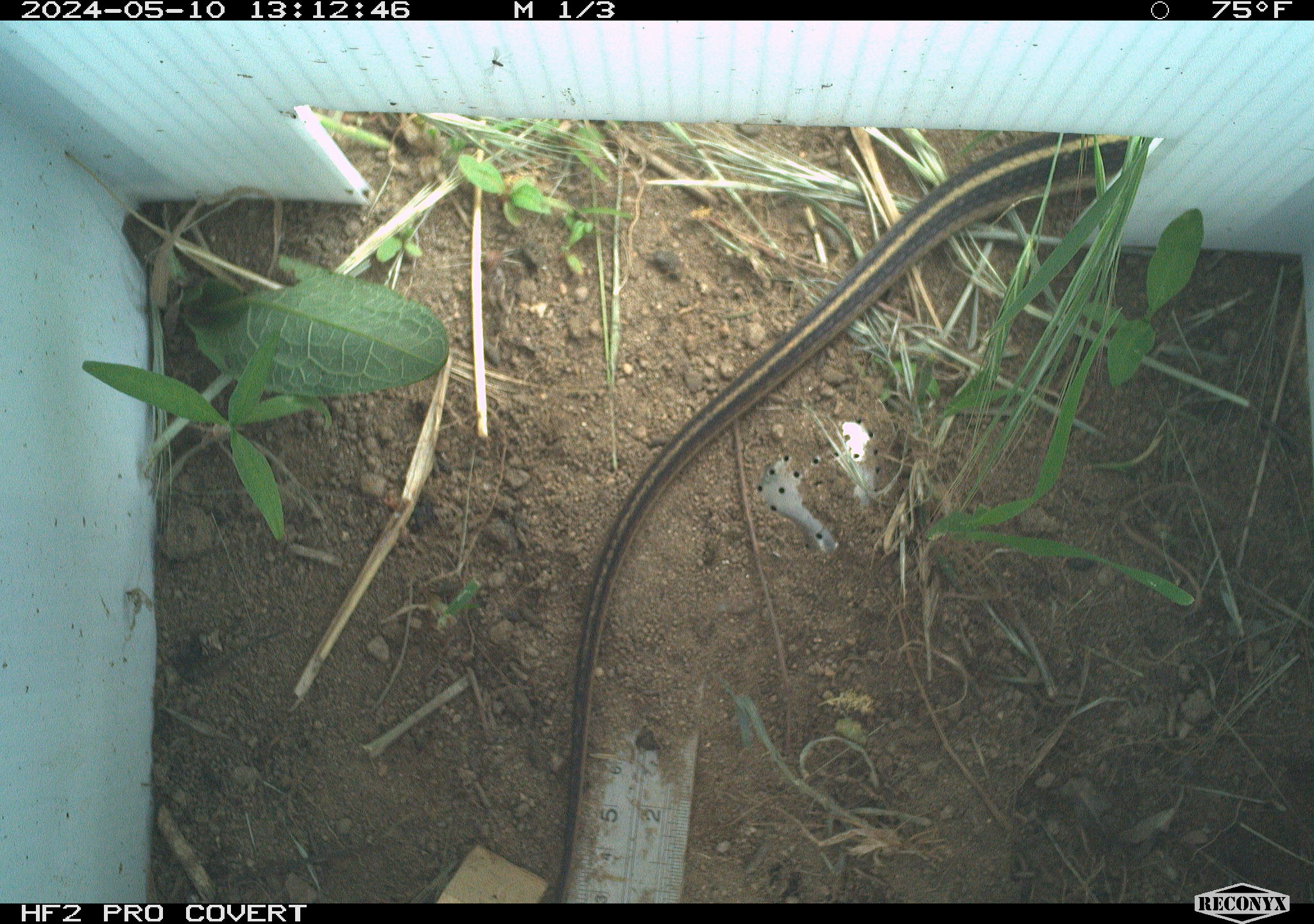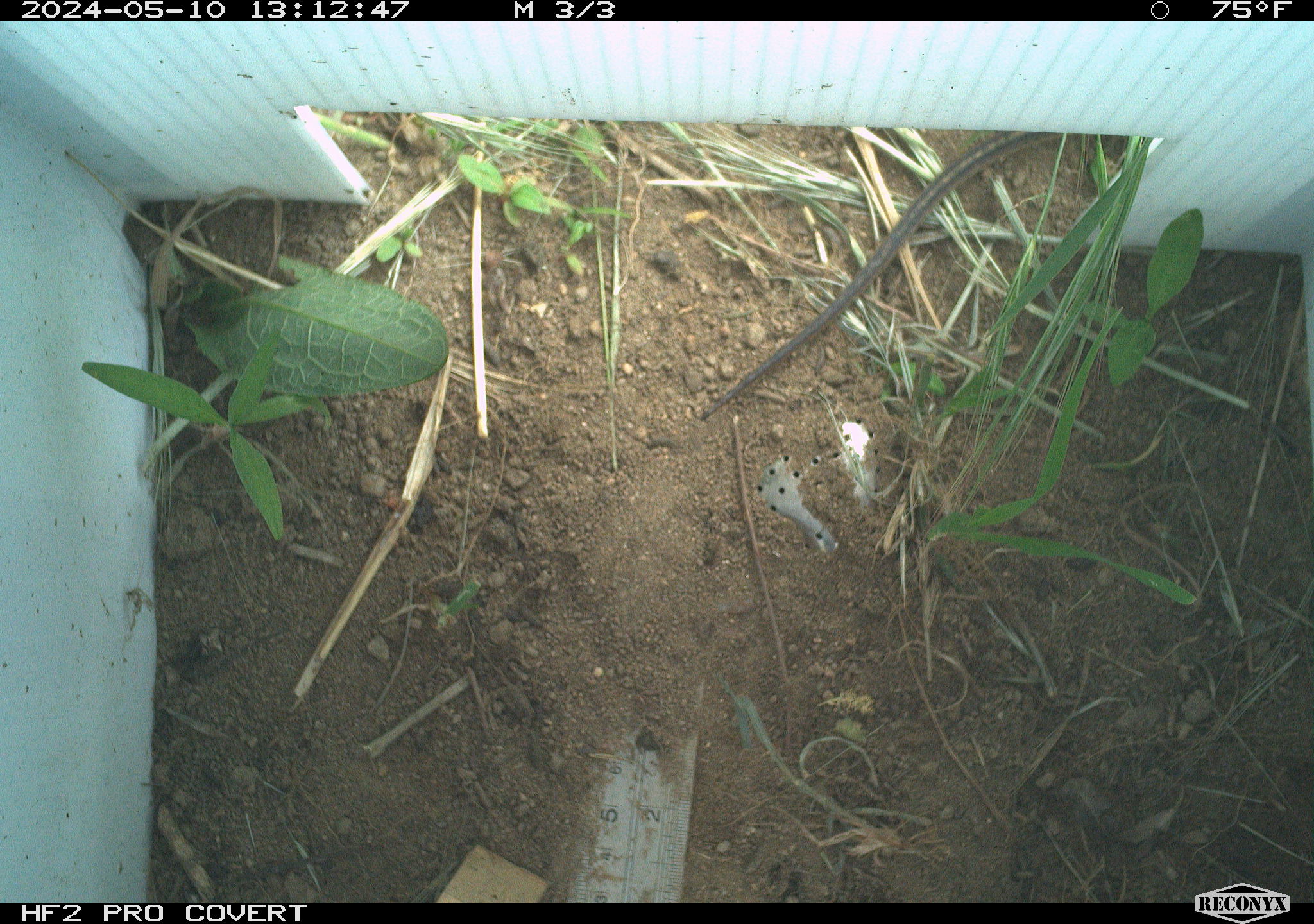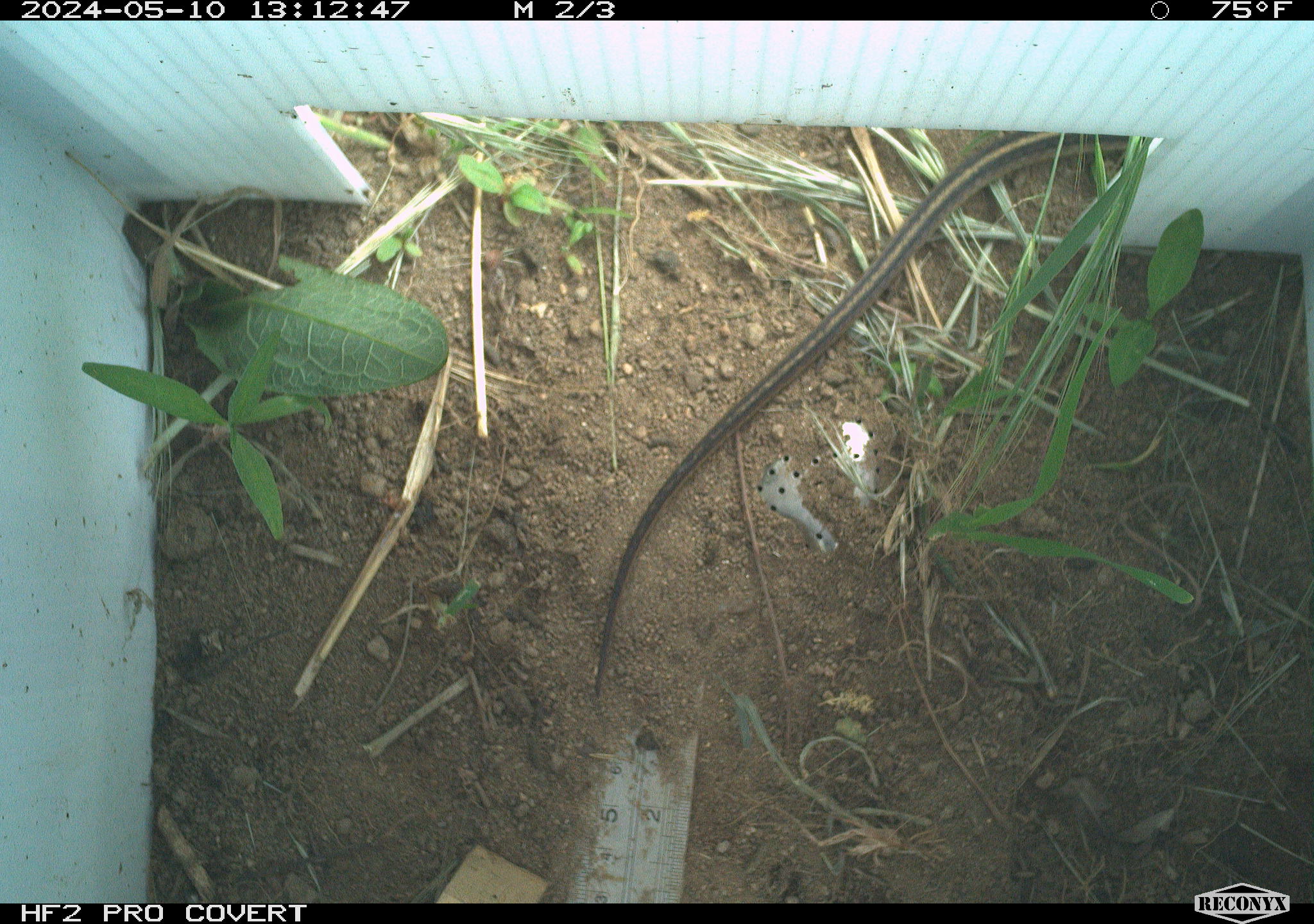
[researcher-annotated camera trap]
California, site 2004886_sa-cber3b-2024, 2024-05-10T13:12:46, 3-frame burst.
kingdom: Animalia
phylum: Chordata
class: Reptilia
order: Squamata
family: Colubridae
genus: Thamnophis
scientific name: Thamnophis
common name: american gartersnakes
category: thamnophis species